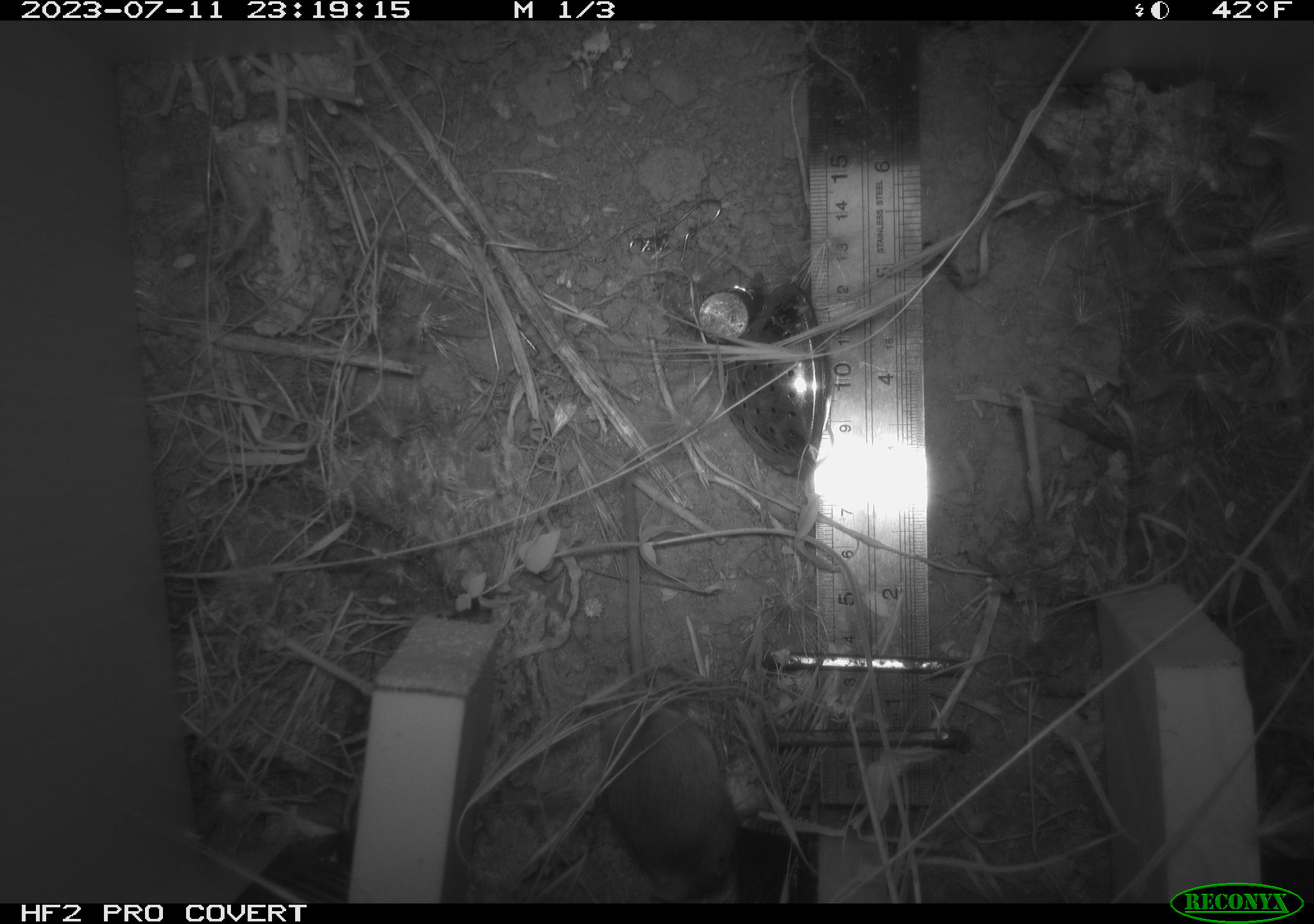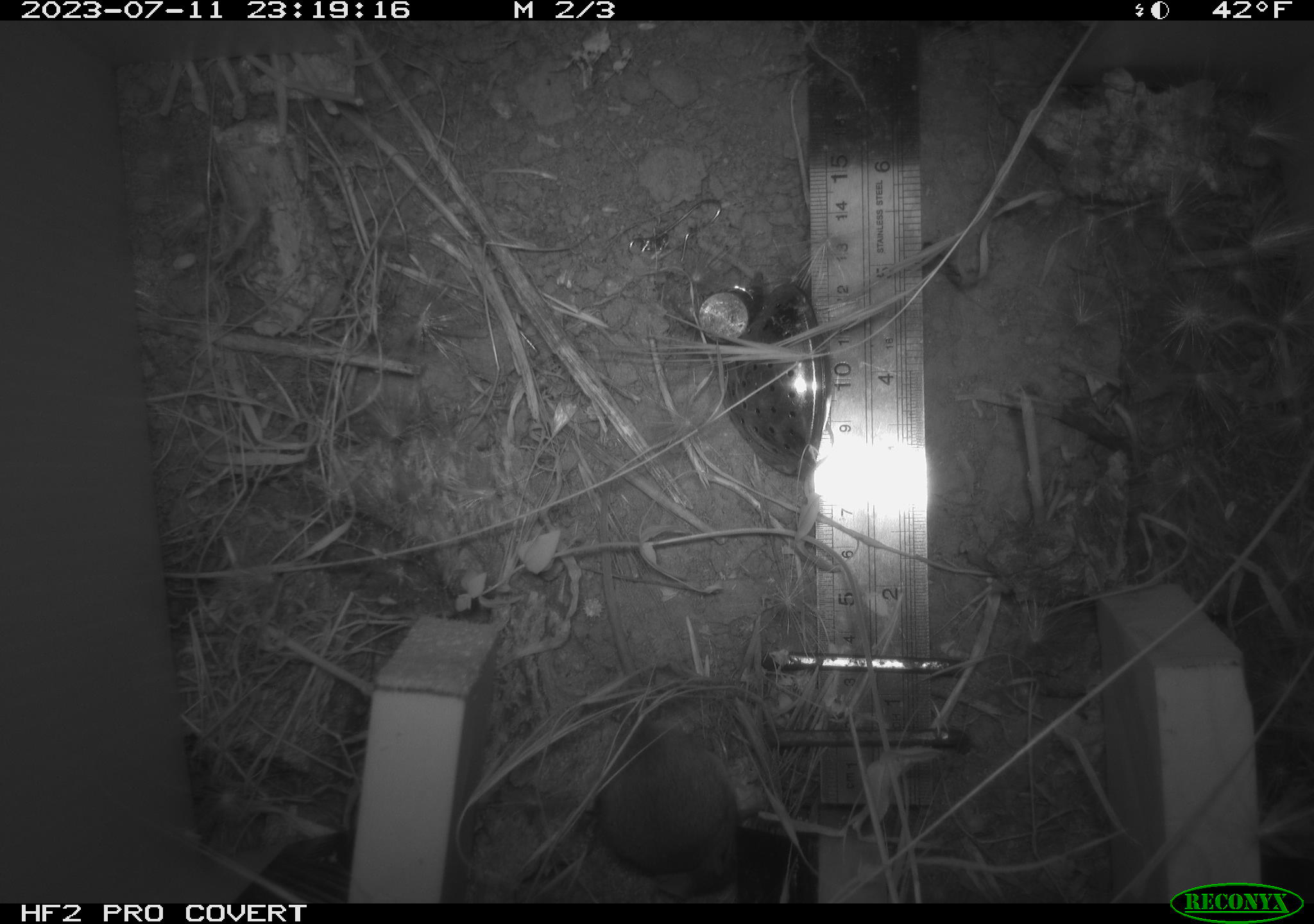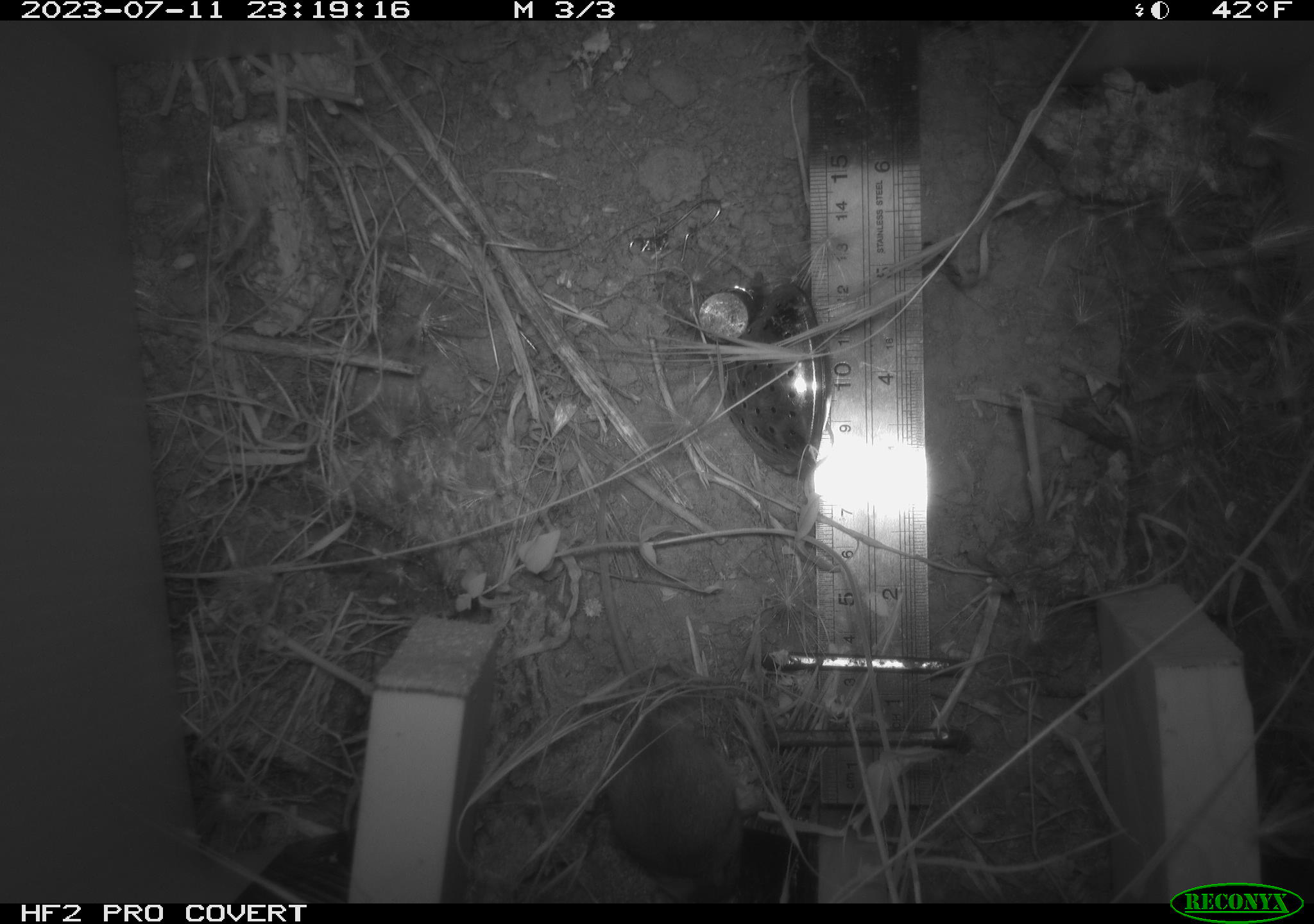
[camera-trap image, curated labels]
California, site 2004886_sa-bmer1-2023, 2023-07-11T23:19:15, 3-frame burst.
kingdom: Animalia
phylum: Chordata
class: Mammalia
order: Rodentia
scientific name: Rodentia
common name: mouse species